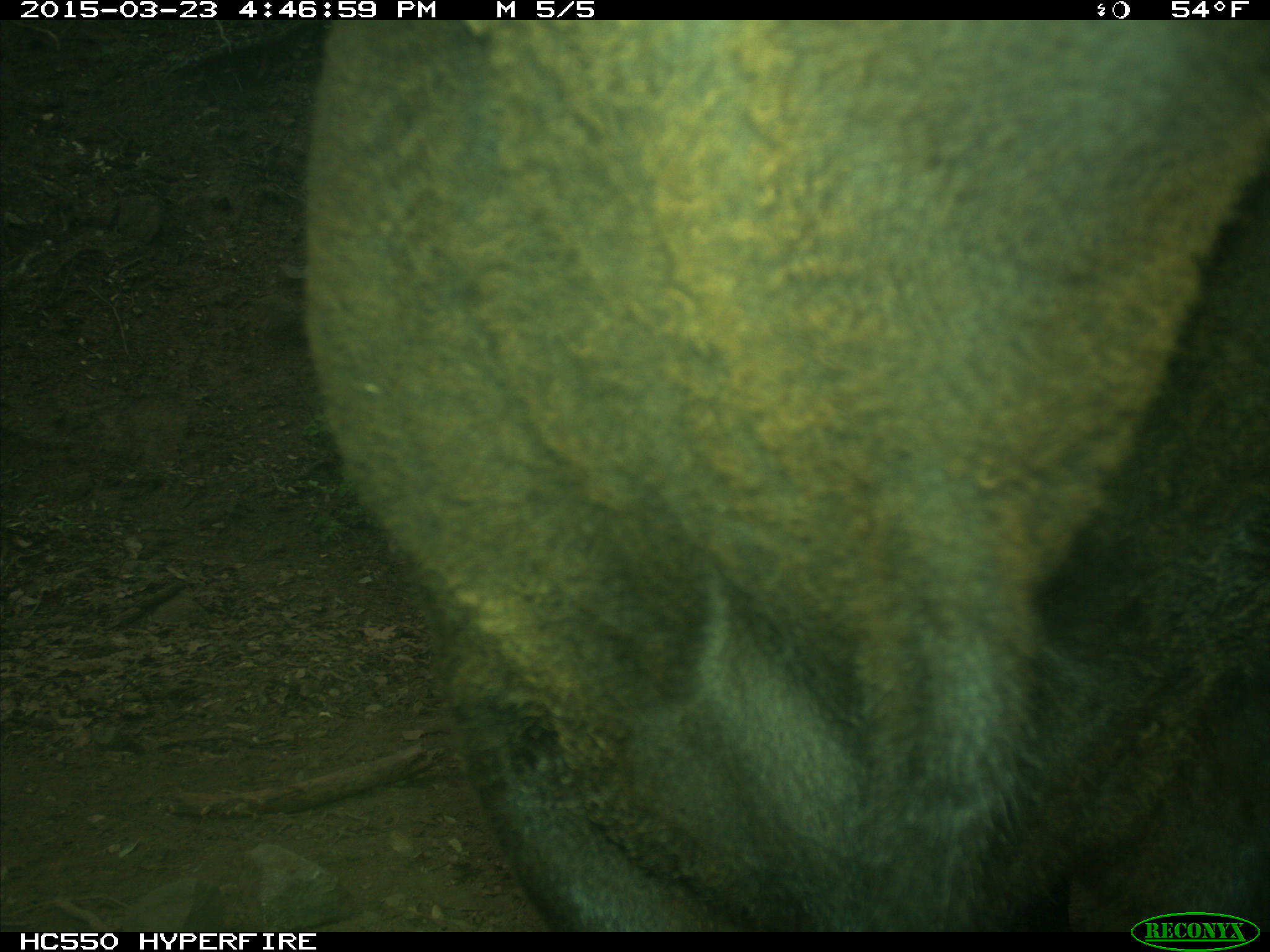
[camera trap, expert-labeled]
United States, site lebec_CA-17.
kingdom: Animalia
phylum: Chordata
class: Mammalia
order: Artiodactyla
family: Bovidae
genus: Bos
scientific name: Bos taurus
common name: domestic cow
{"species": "Bos taurus (domestic cow)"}